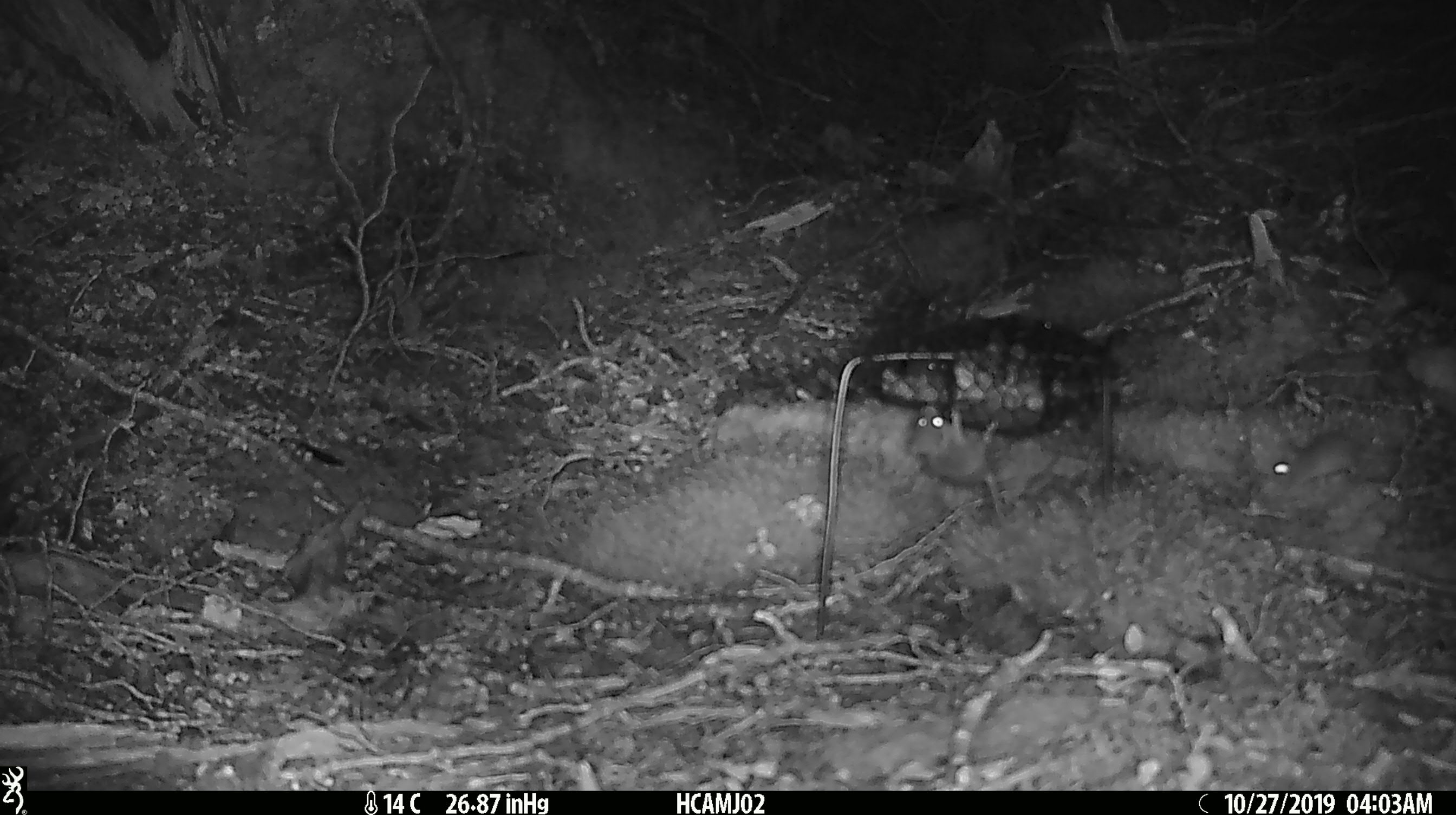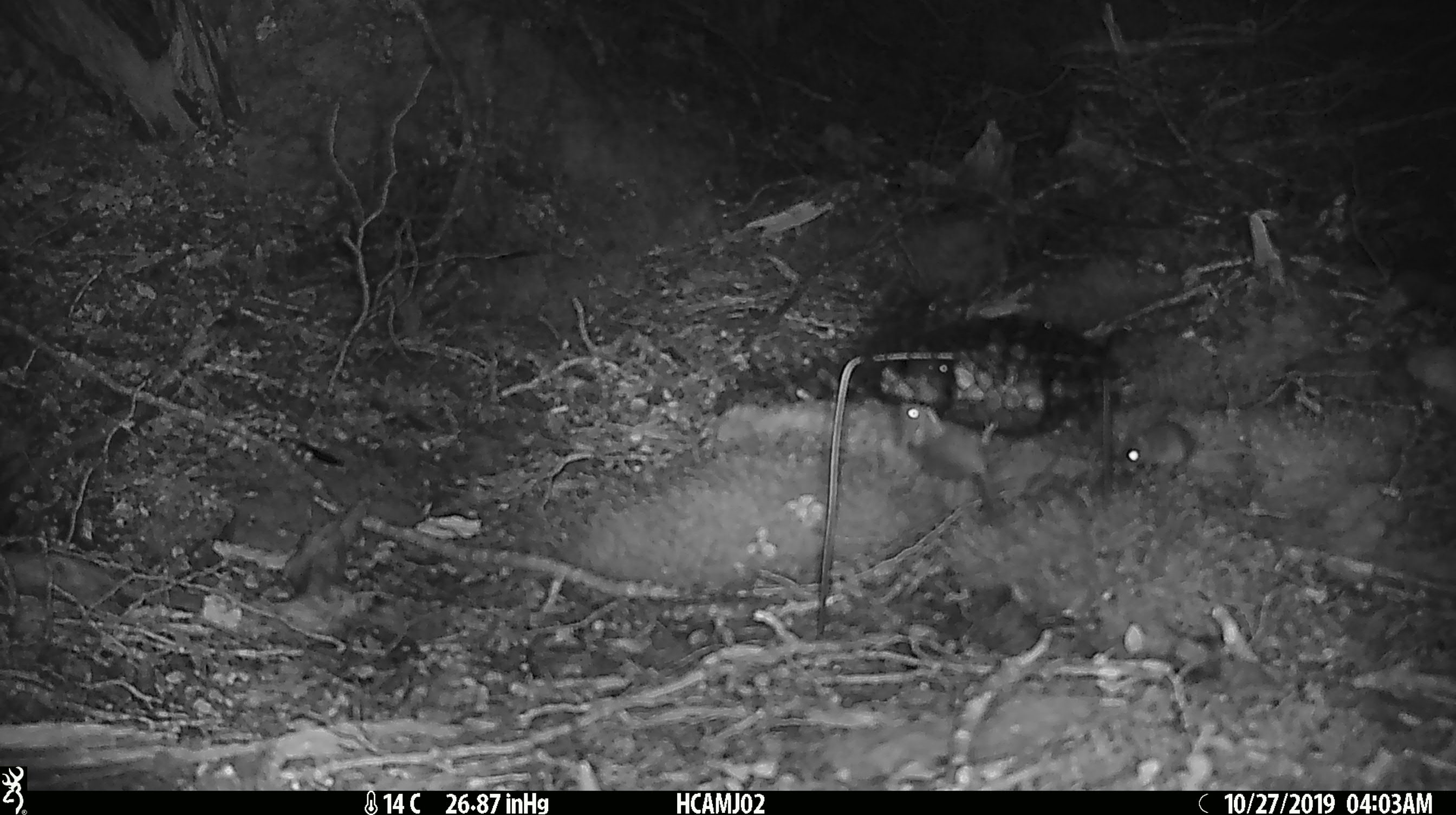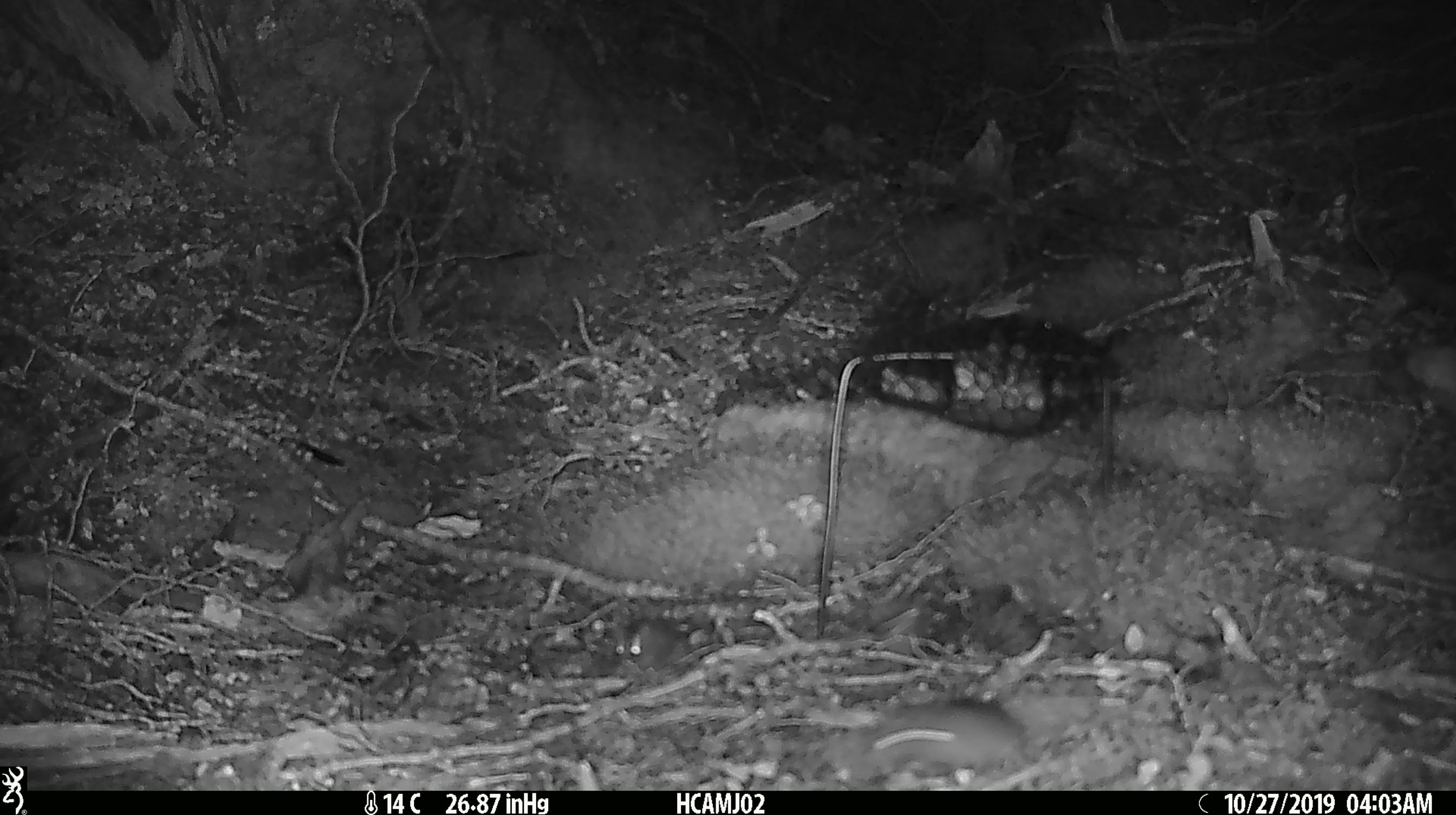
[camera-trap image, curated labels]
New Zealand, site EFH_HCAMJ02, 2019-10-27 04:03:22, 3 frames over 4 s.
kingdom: Animalia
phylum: Chordata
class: Mammalia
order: Rodentia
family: Muridae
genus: Mus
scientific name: Mus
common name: mouse